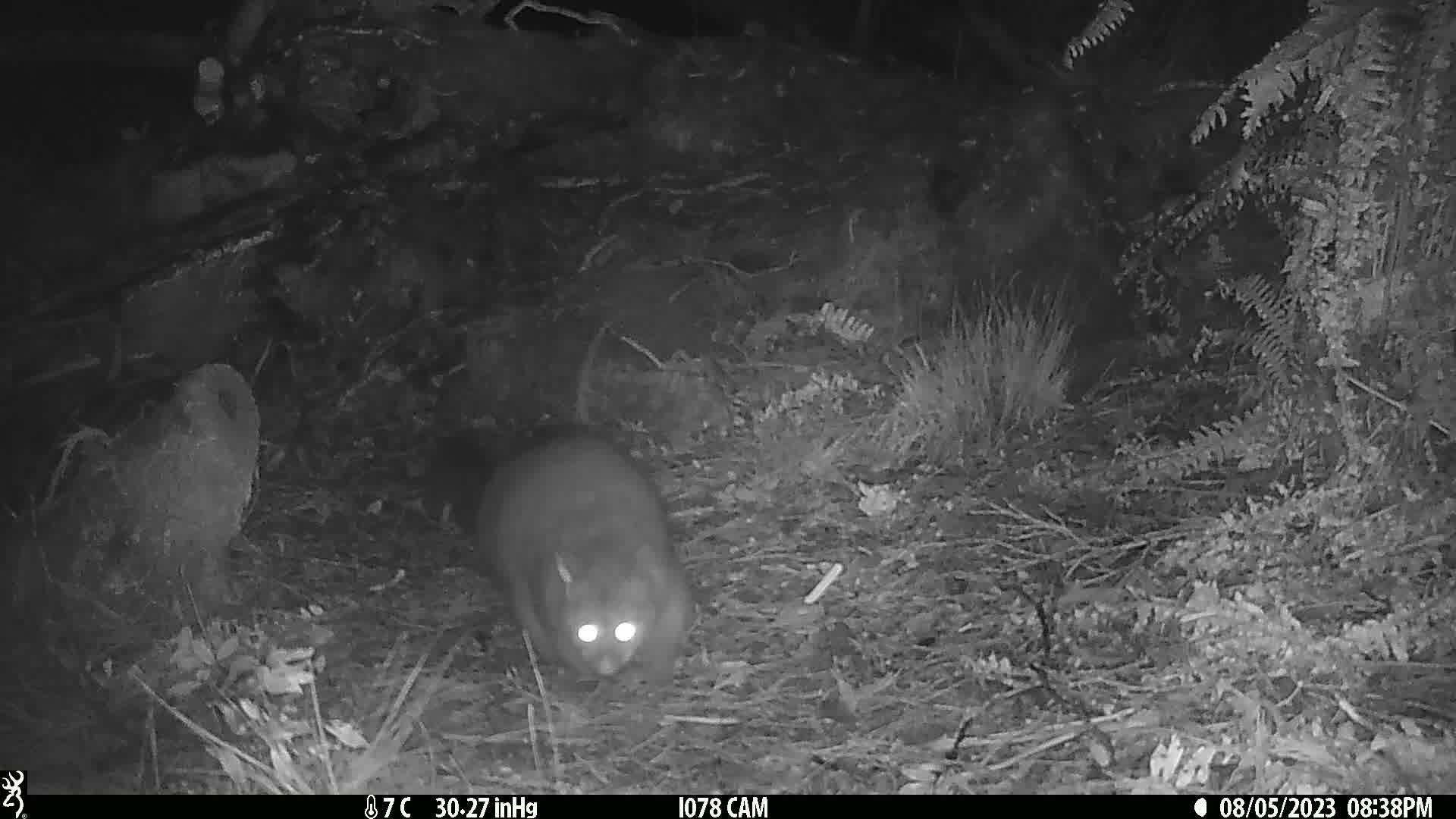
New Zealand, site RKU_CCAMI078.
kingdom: Animalia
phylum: Chordata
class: Mammalia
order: Diprotodontia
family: Phalangeridae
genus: Trichosurus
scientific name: Trichosurus vulpecula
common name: common brushtail possum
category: possum